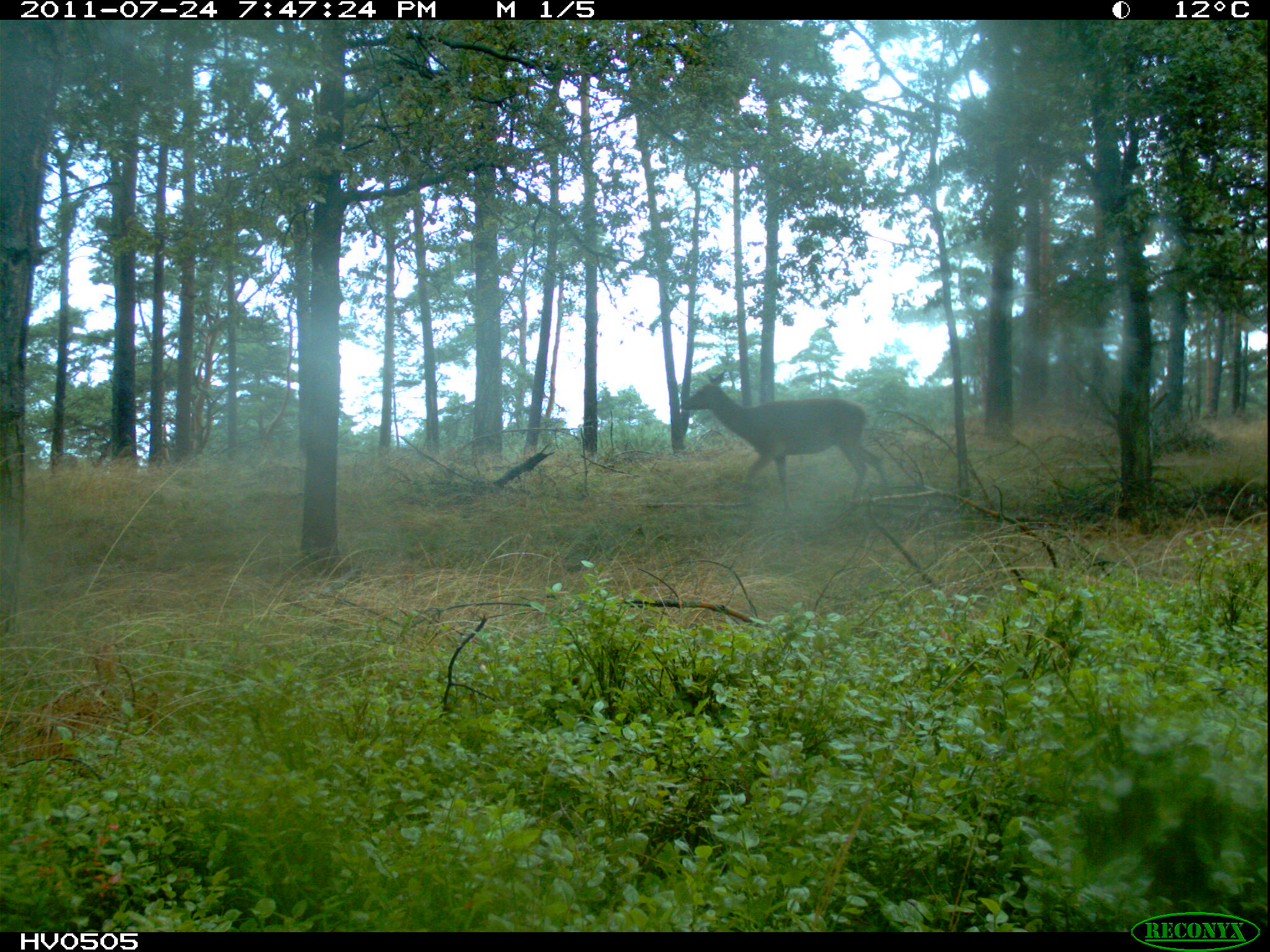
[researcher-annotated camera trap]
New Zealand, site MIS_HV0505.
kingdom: Animalia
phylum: Chordata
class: Mammalia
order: Artiodactyla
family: Cervidae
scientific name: Cervidae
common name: deer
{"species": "deer (Cervidae)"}